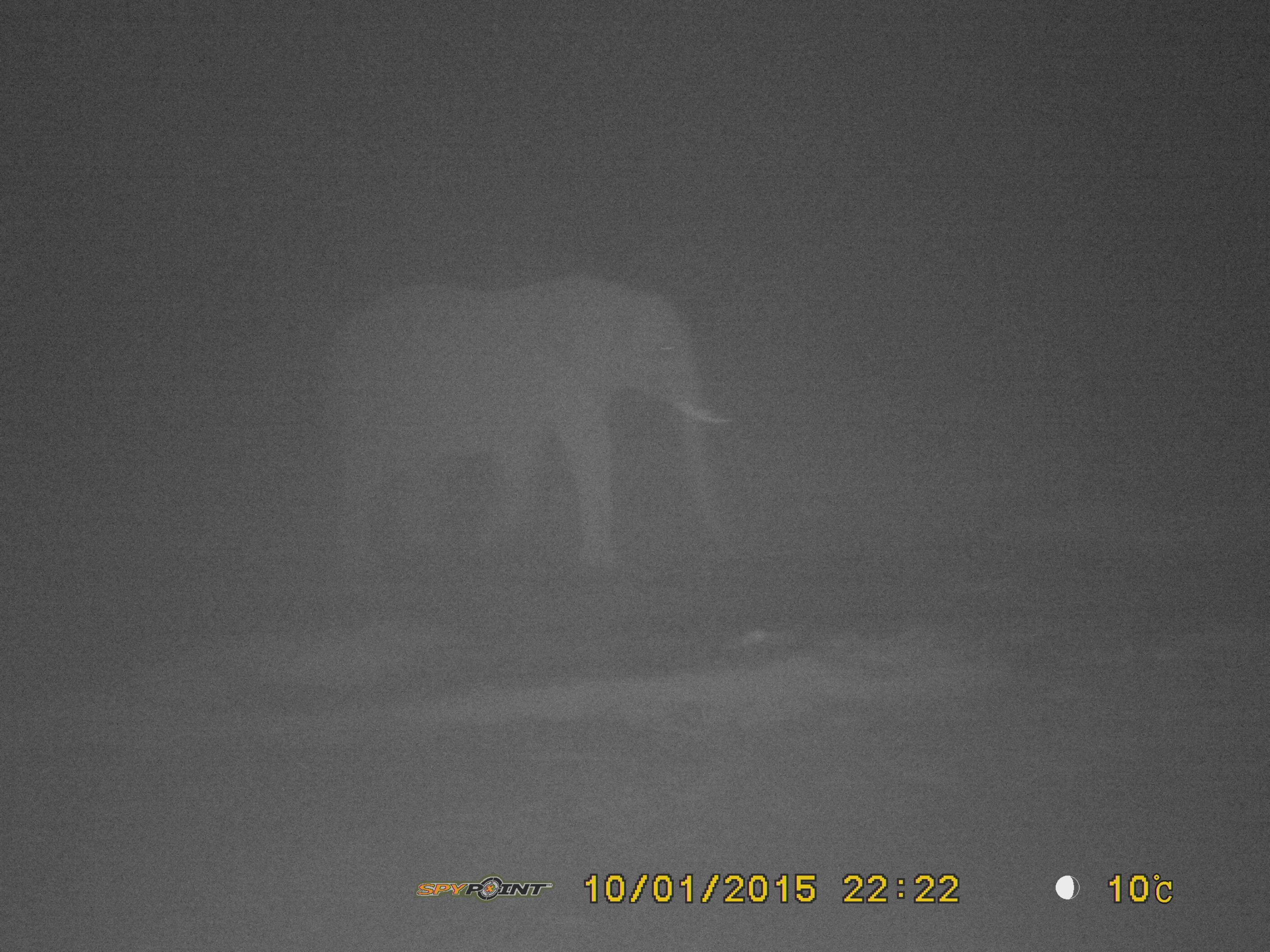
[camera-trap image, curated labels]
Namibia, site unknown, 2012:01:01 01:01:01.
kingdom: Animalia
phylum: Chordata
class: Mammalia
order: Proboscidea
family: Elephantidae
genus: Loxodonta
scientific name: Loxodonta africana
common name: african elephant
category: loxodanta africana